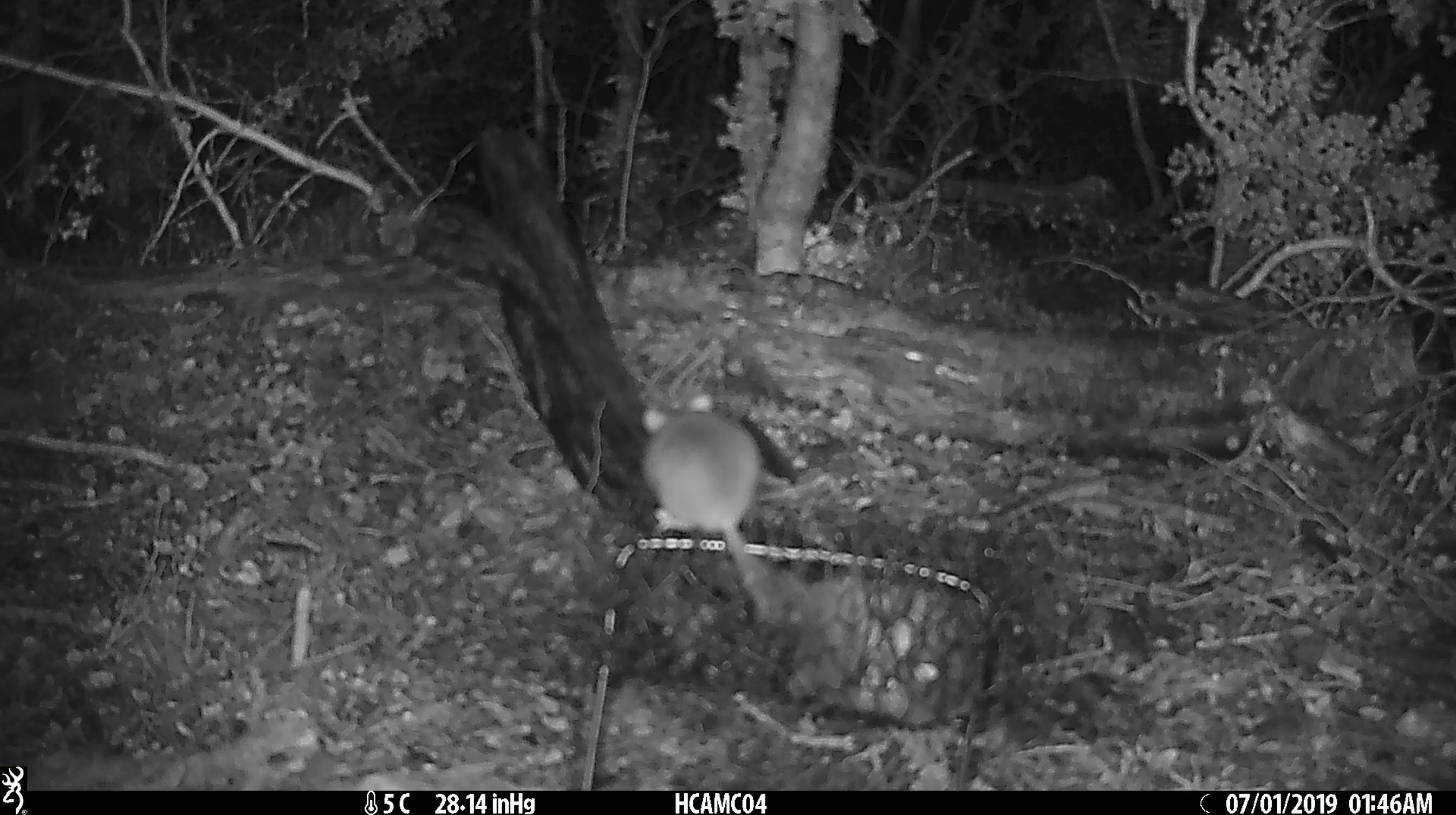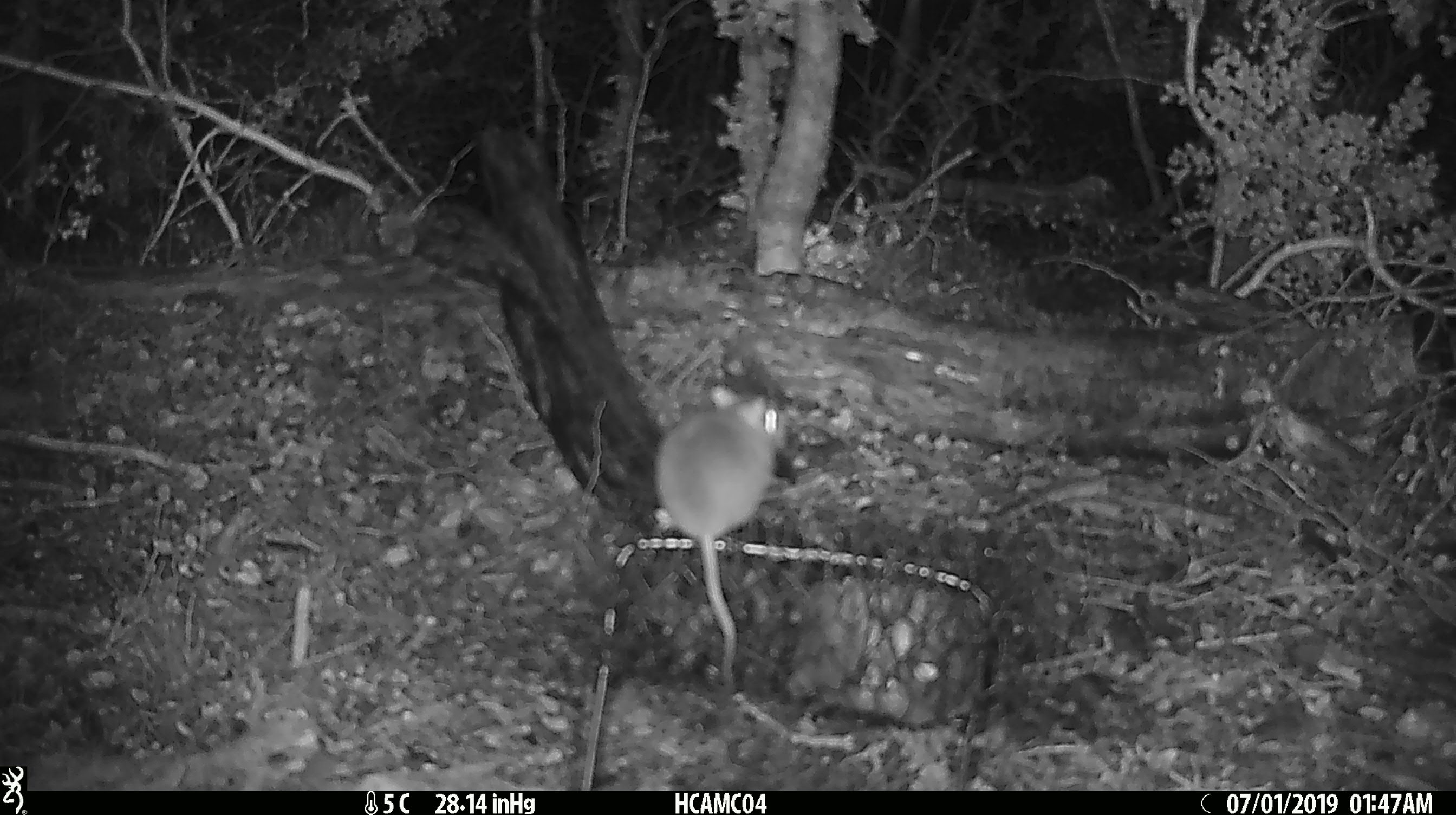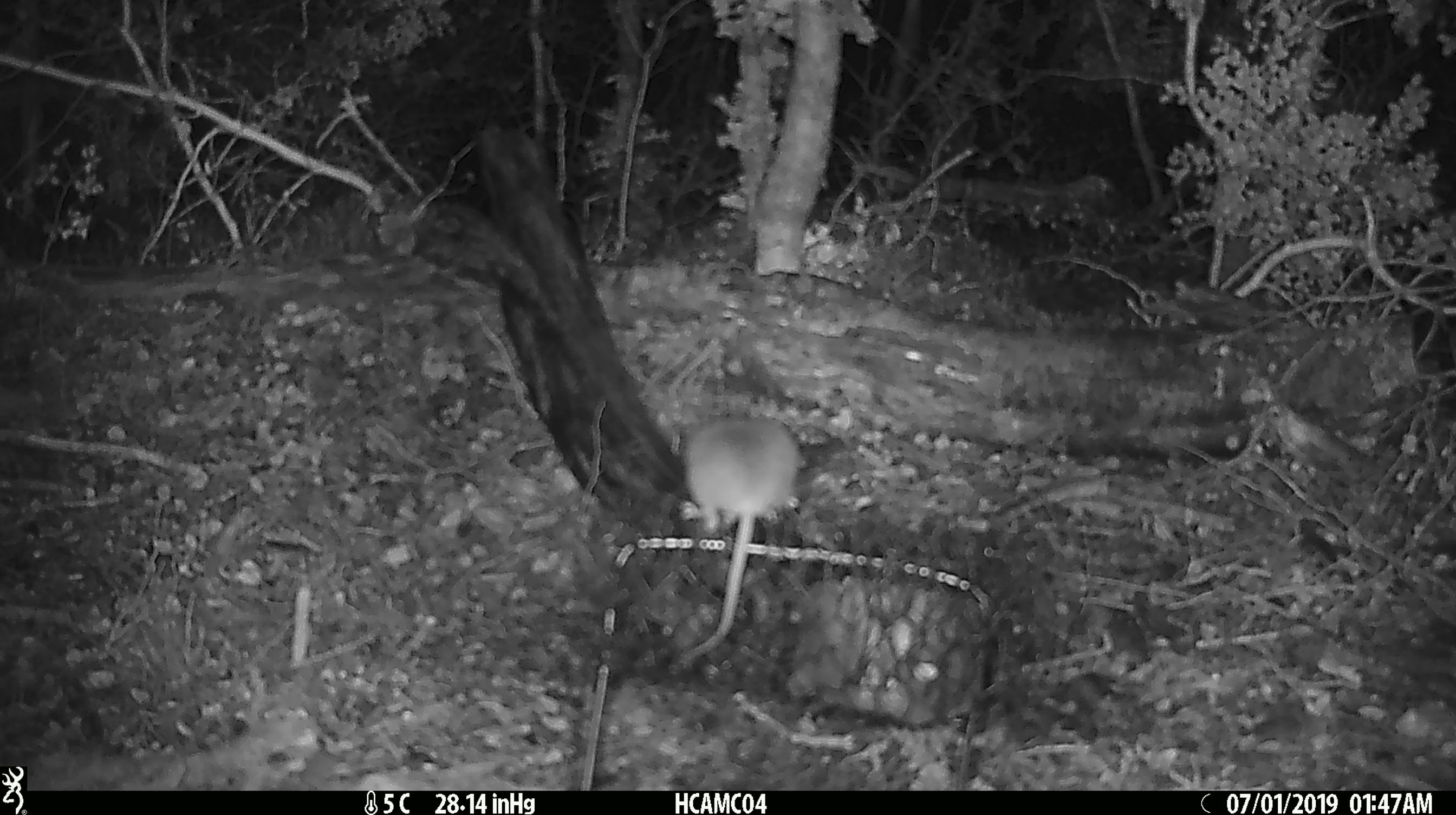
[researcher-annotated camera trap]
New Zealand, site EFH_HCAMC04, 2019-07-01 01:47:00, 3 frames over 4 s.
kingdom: Animalia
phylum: Chordata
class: Mammalia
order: Rodentia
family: Muridae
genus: Mus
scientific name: Mus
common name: mouse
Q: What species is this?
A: Mouse (Mus).